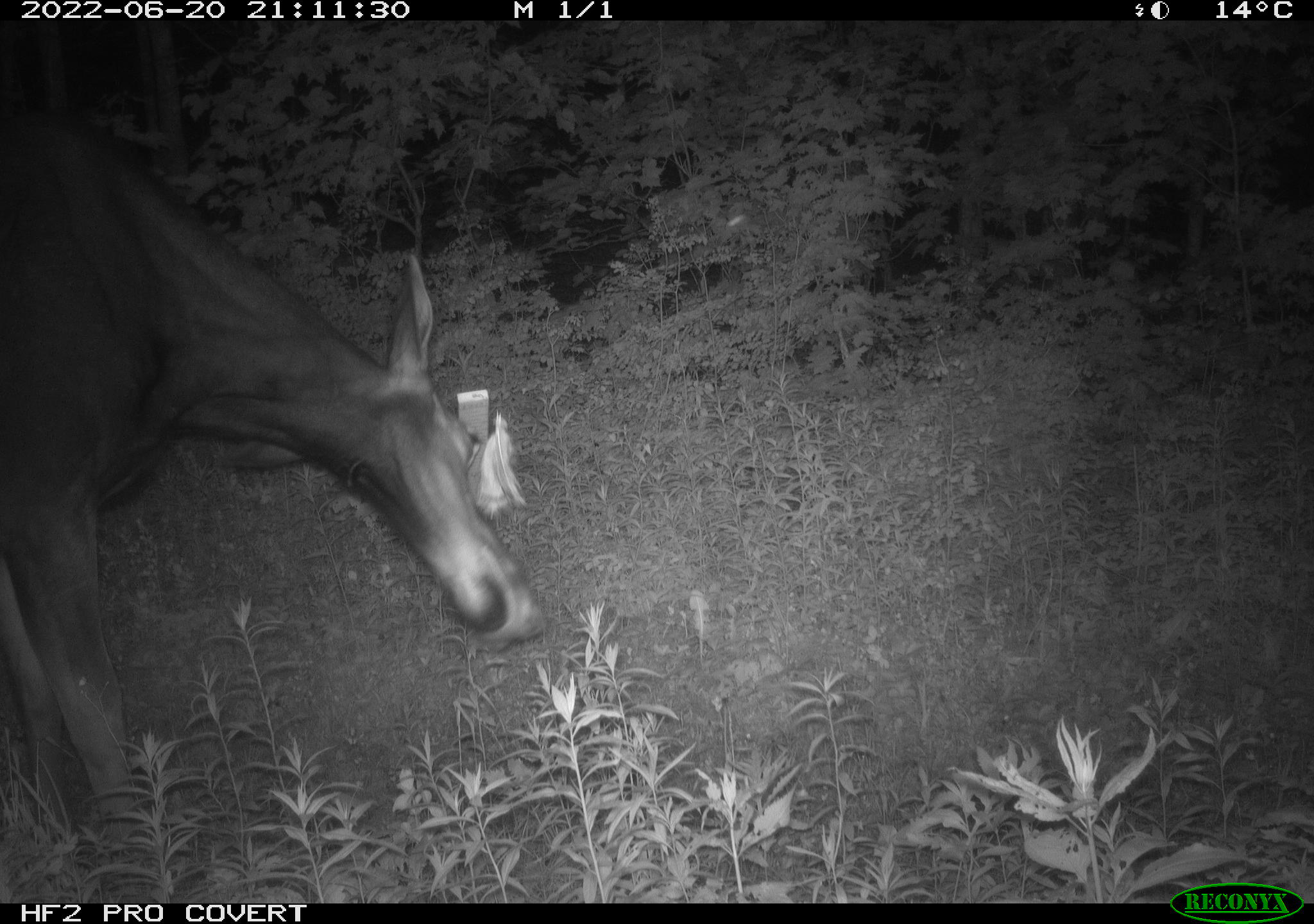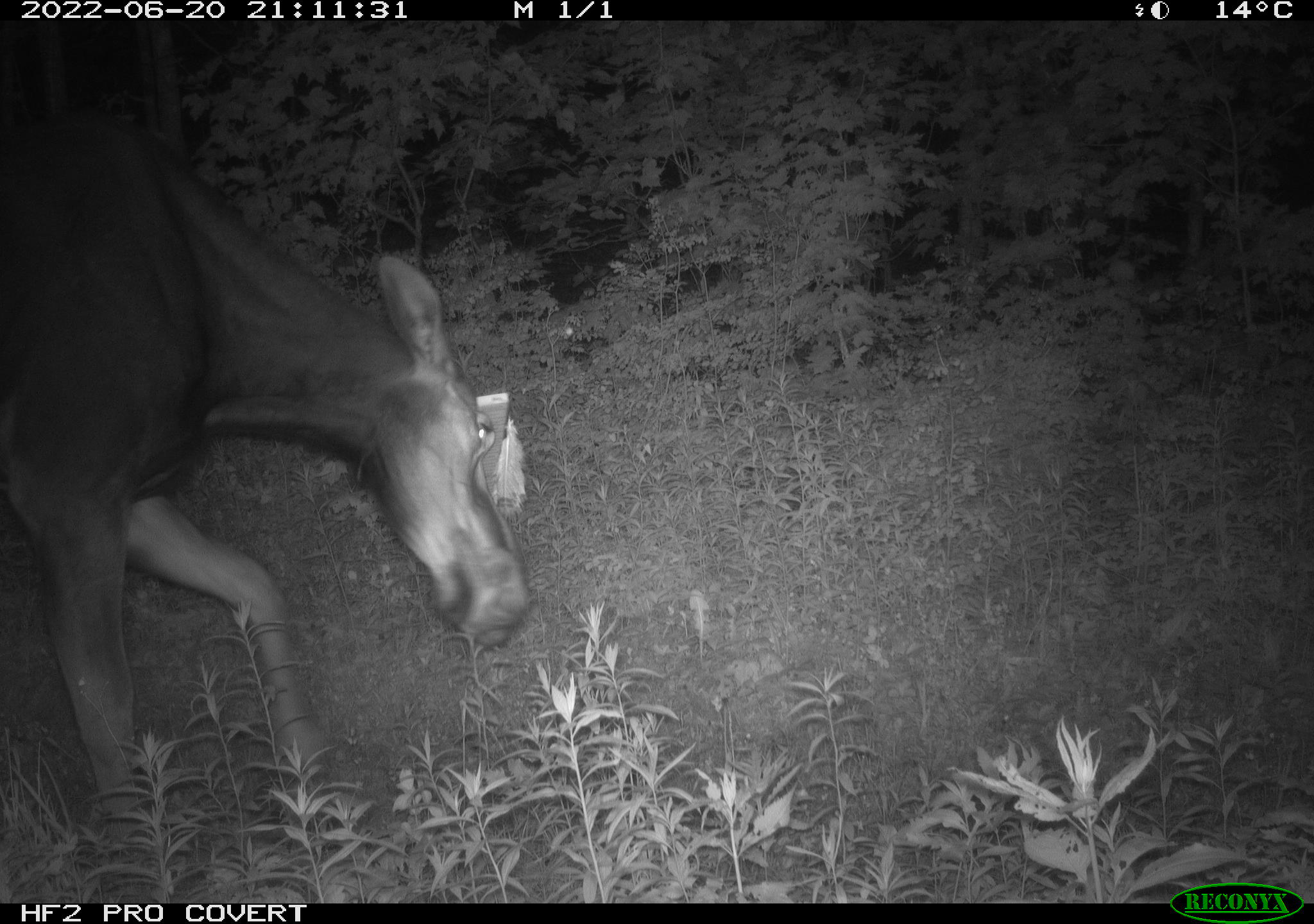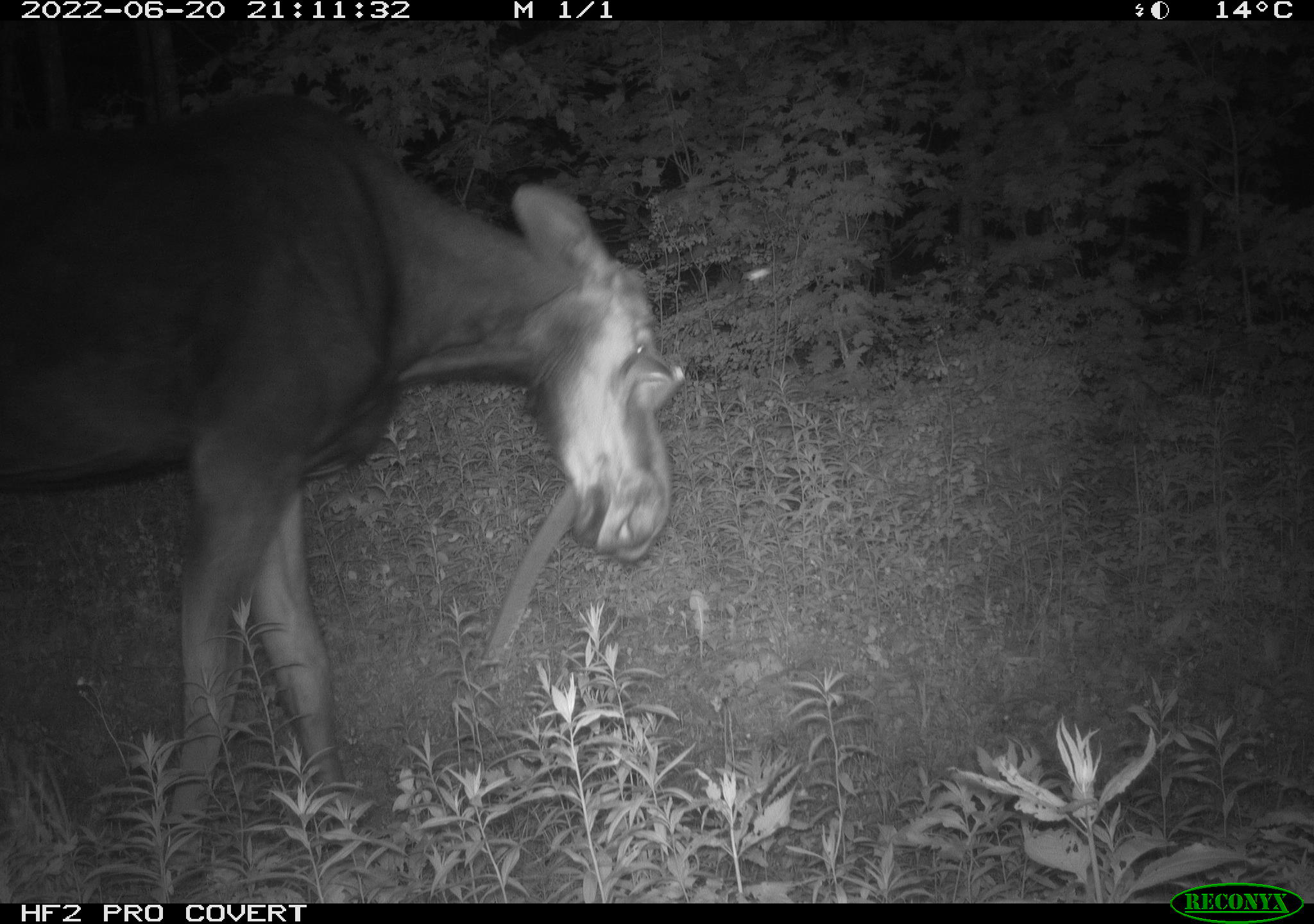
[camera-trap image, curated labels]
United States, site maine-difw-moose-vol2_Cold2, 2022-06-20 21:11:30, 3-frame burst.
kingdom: Animalia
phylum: Chordata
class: Mammalia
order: Artiodactyla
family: Cervidae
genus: Alces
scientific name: Alces alces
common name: moose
Moose (Alces alces).